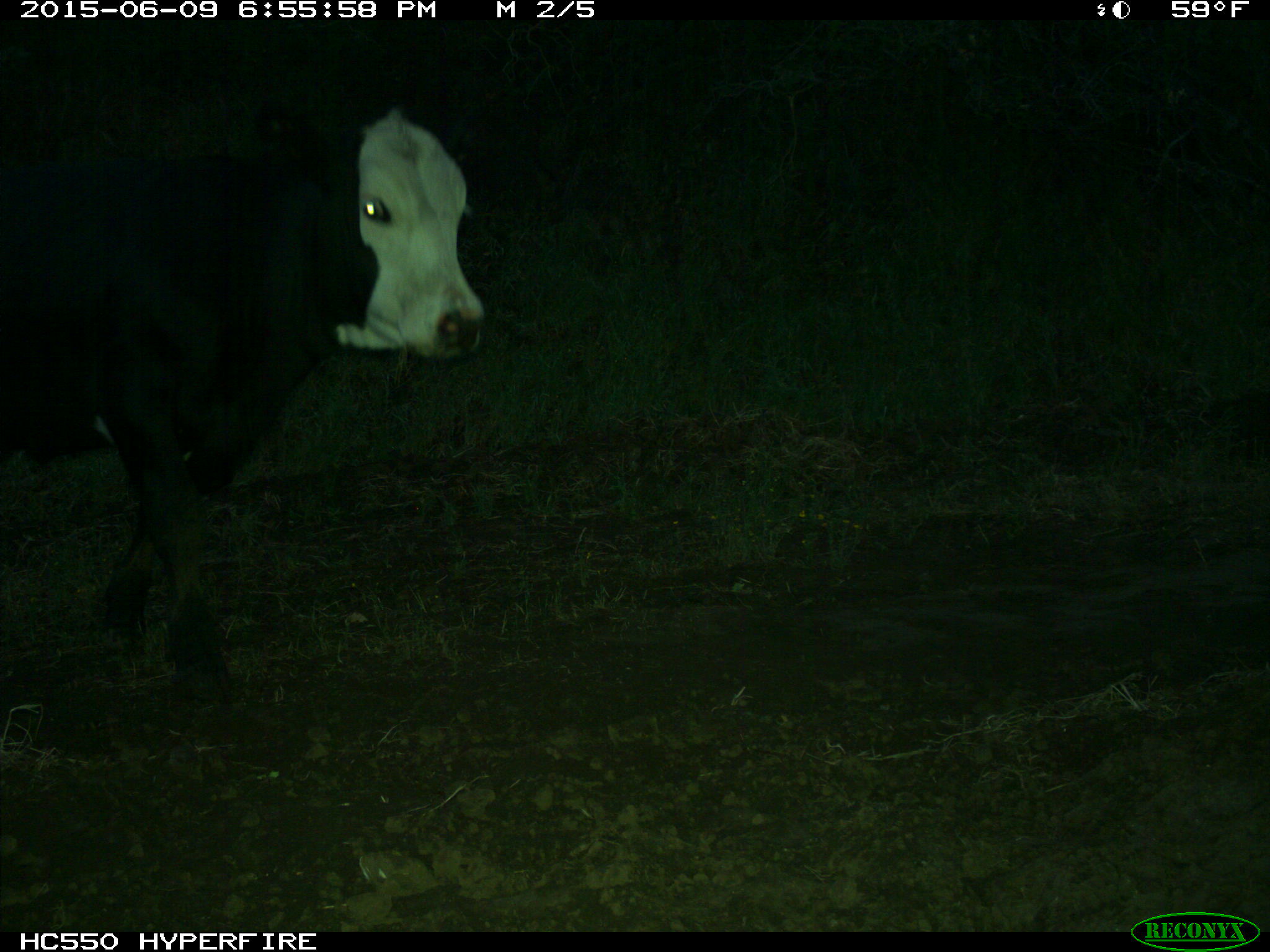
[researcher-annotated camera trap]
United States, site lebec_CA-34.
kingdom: Animalia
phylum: Chordata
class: Mammalia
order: Artiodactyla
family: Bovidae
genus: Bos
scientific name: Bos taurus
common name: domestic cow